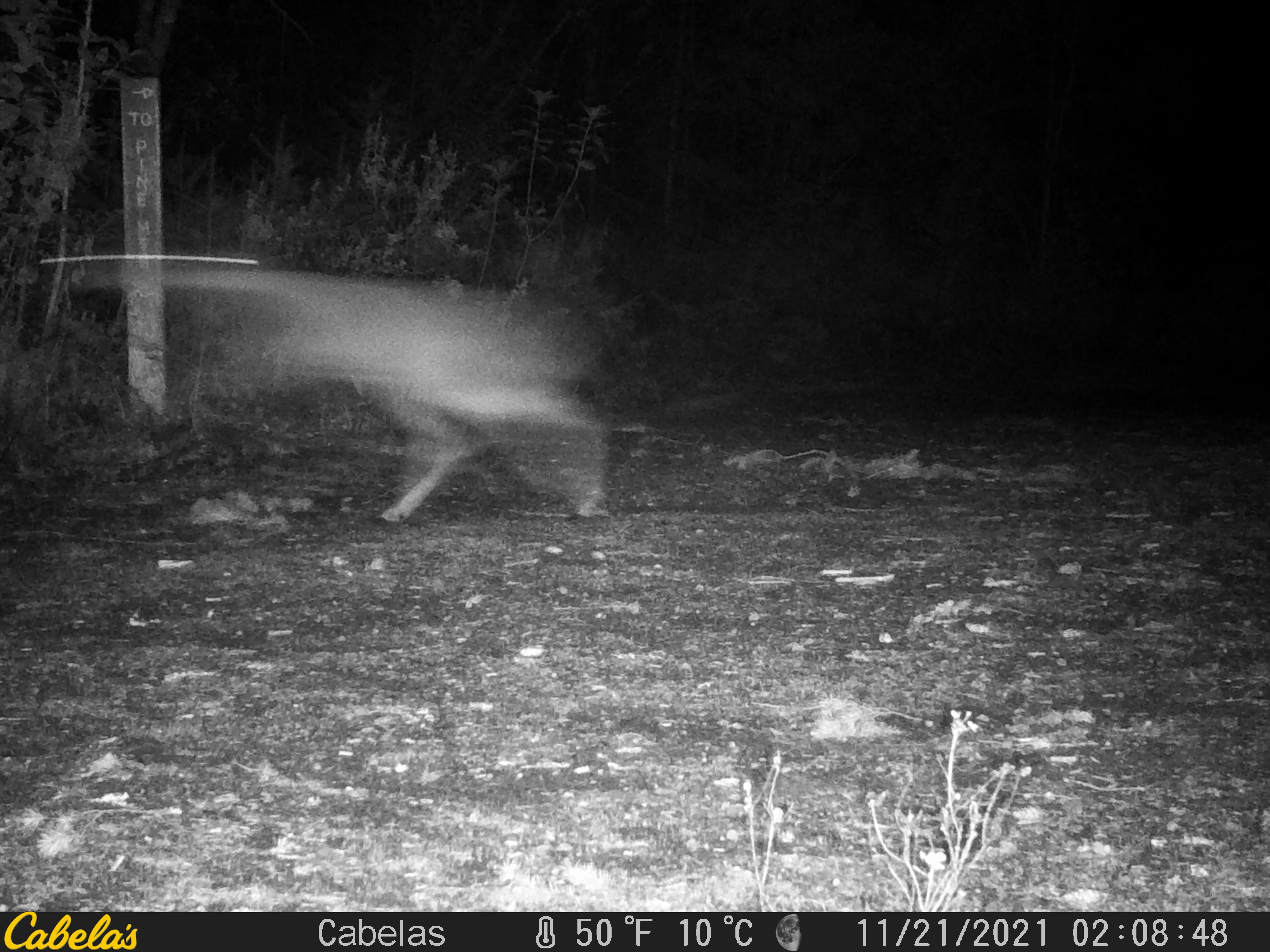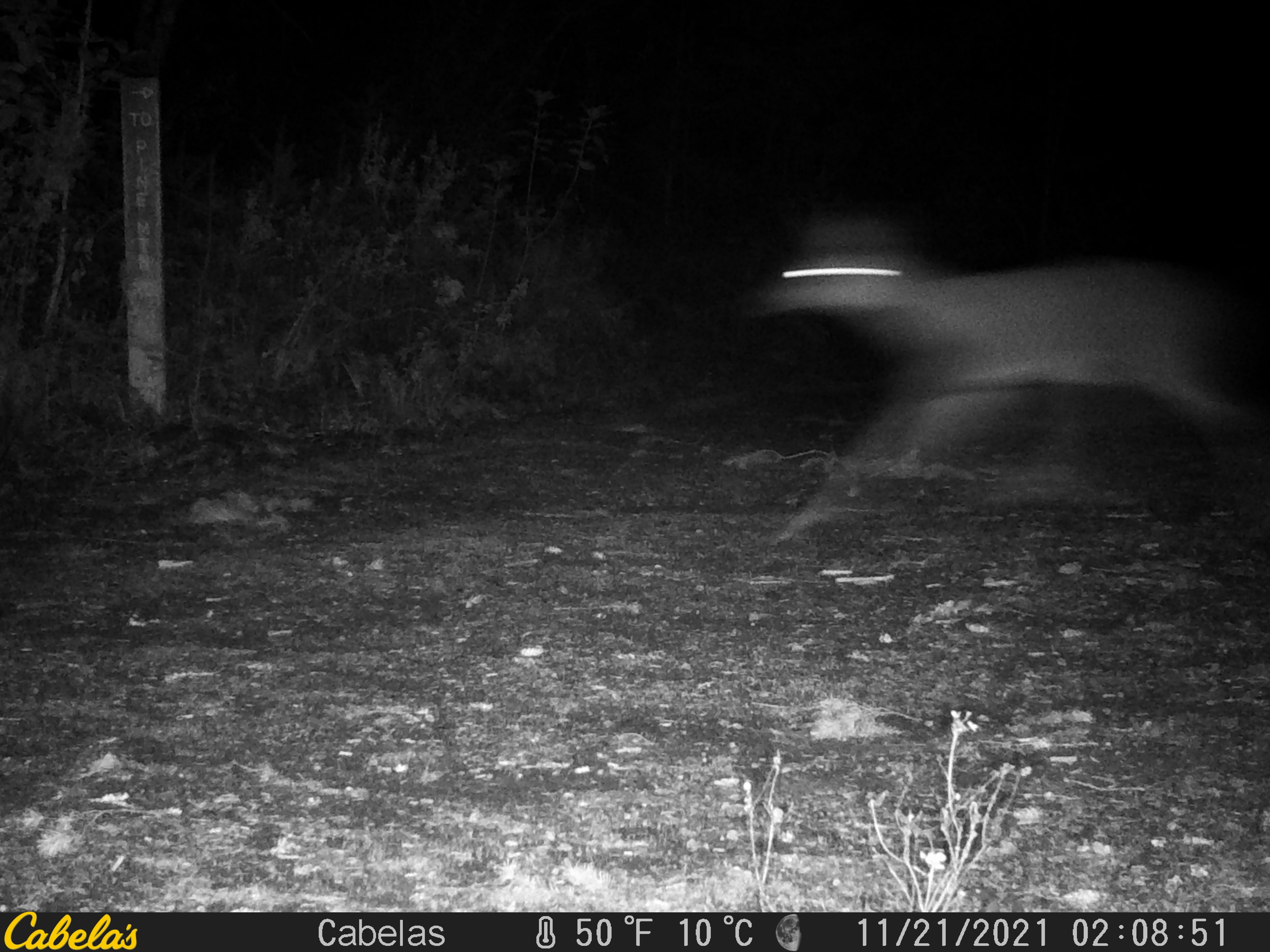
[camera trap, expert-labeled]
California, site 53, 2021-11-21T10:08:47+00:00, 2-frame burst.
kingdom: Animalia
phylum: Chordata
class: Mammalia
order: Artiodactyla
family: Cervidae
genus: Odocoileus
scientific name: Odocoileus hemionus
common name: mule deer